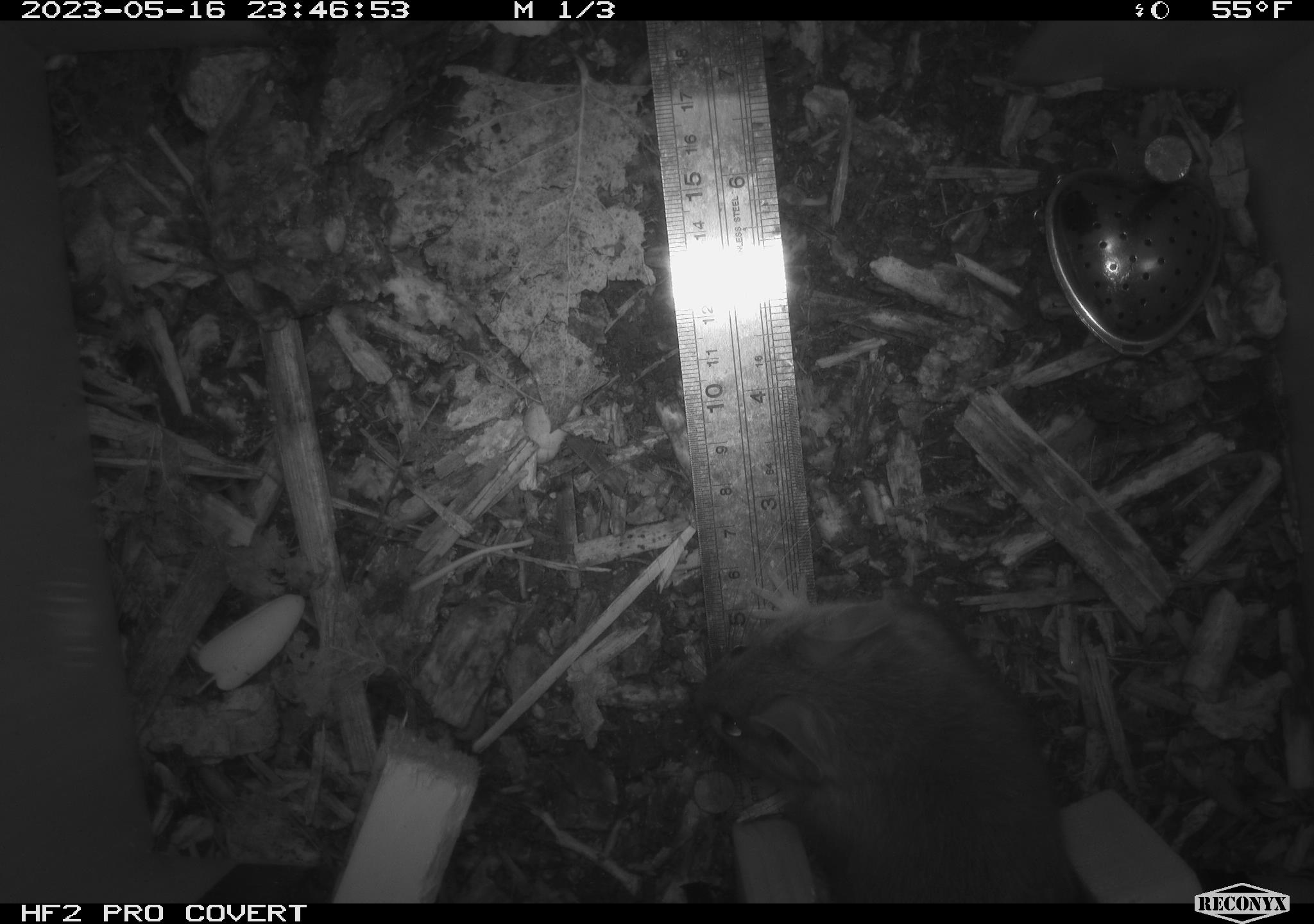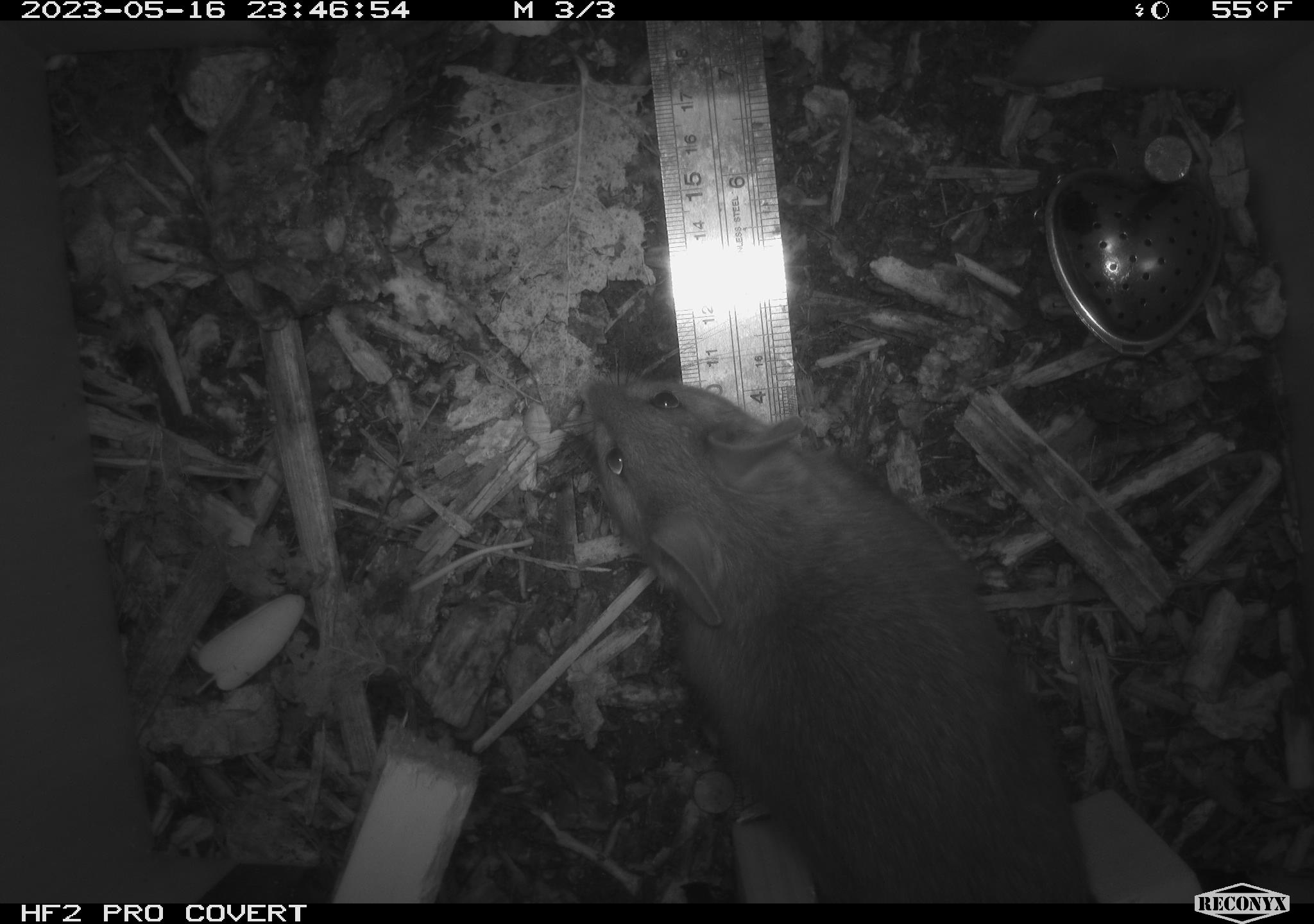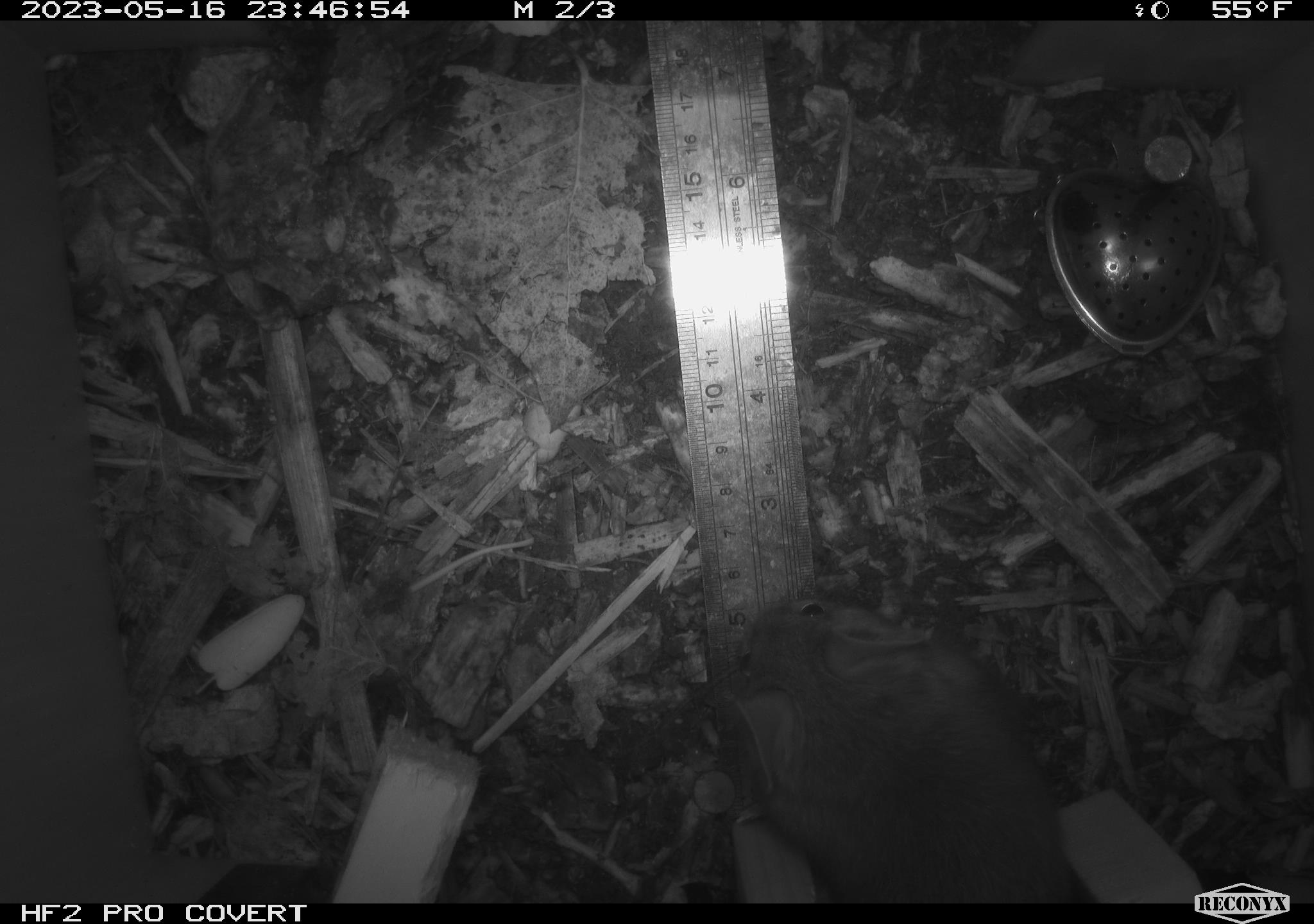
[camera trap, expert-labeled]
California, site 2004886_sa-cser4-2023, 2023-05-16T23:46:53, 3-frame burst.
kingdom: Animalia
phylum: Chordata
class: Mammalia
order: Rodentia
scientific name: Rodentia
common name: woodrat or rat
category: woodrat or rat species